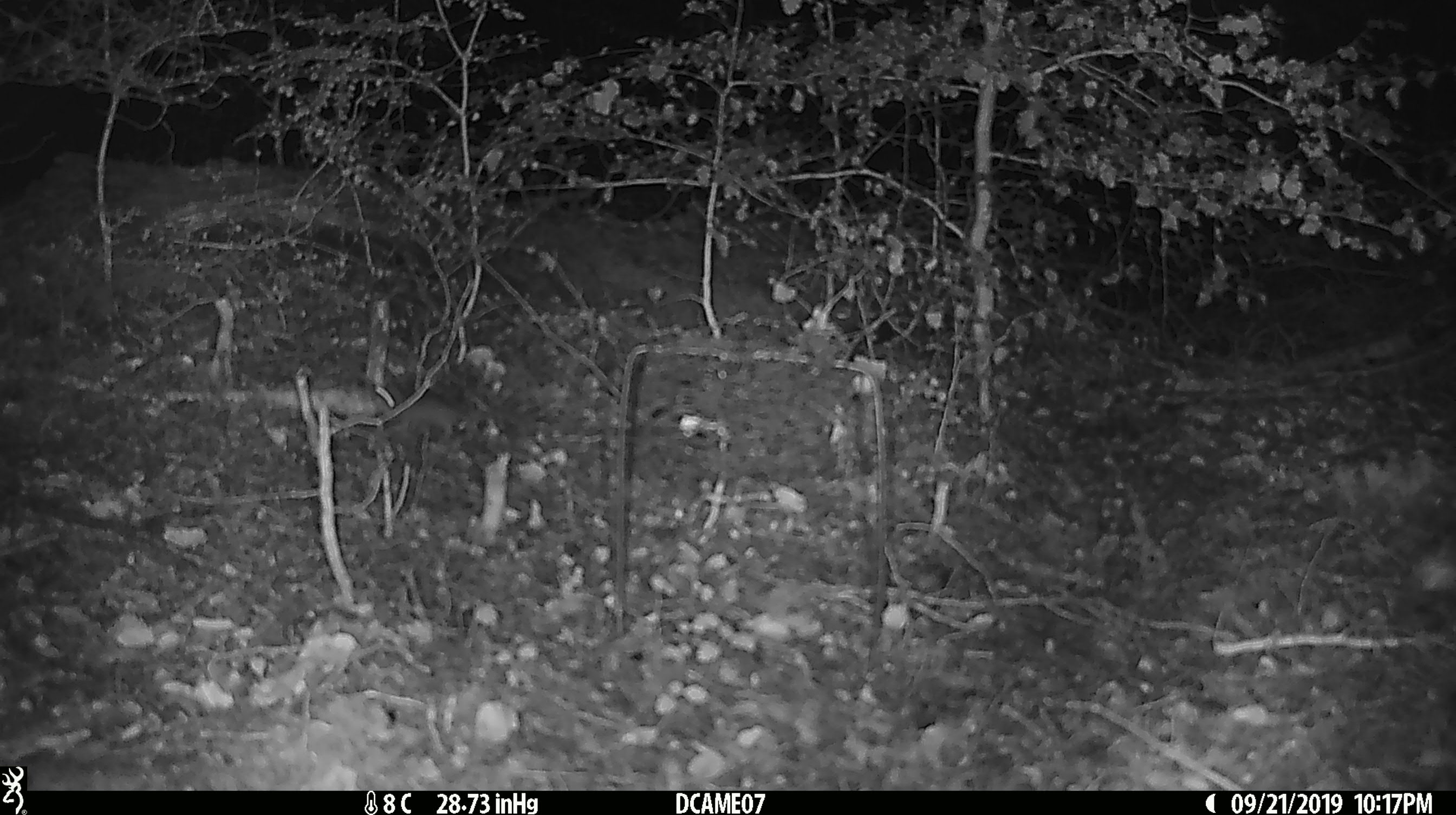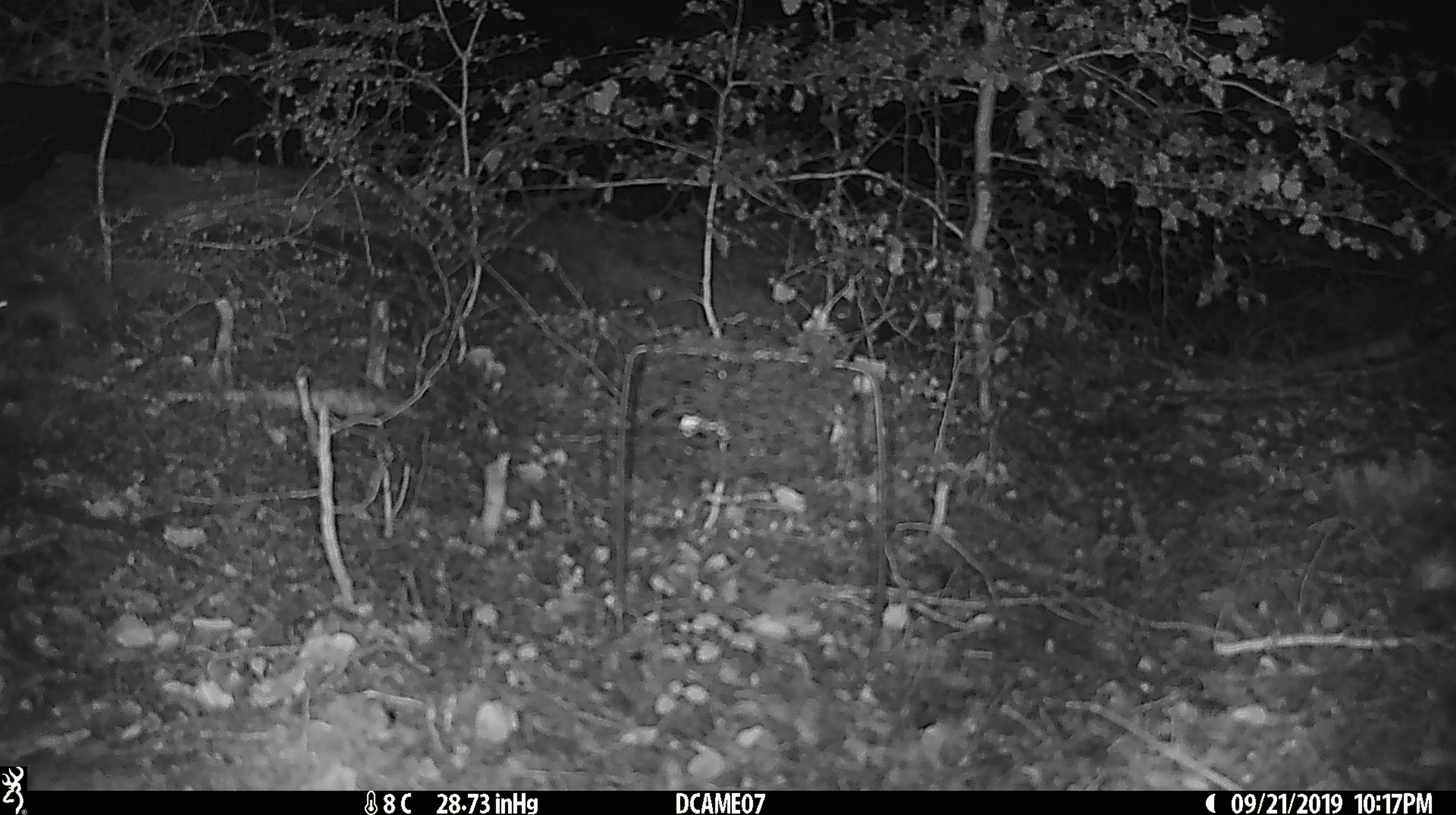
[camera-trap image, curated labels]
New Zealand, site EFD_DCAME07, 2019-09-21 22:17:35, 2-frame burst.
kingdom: Animalia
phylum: Chordata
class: Mammalia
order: Rodentia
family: Muridae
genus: Mus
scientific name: Mus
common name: mouse